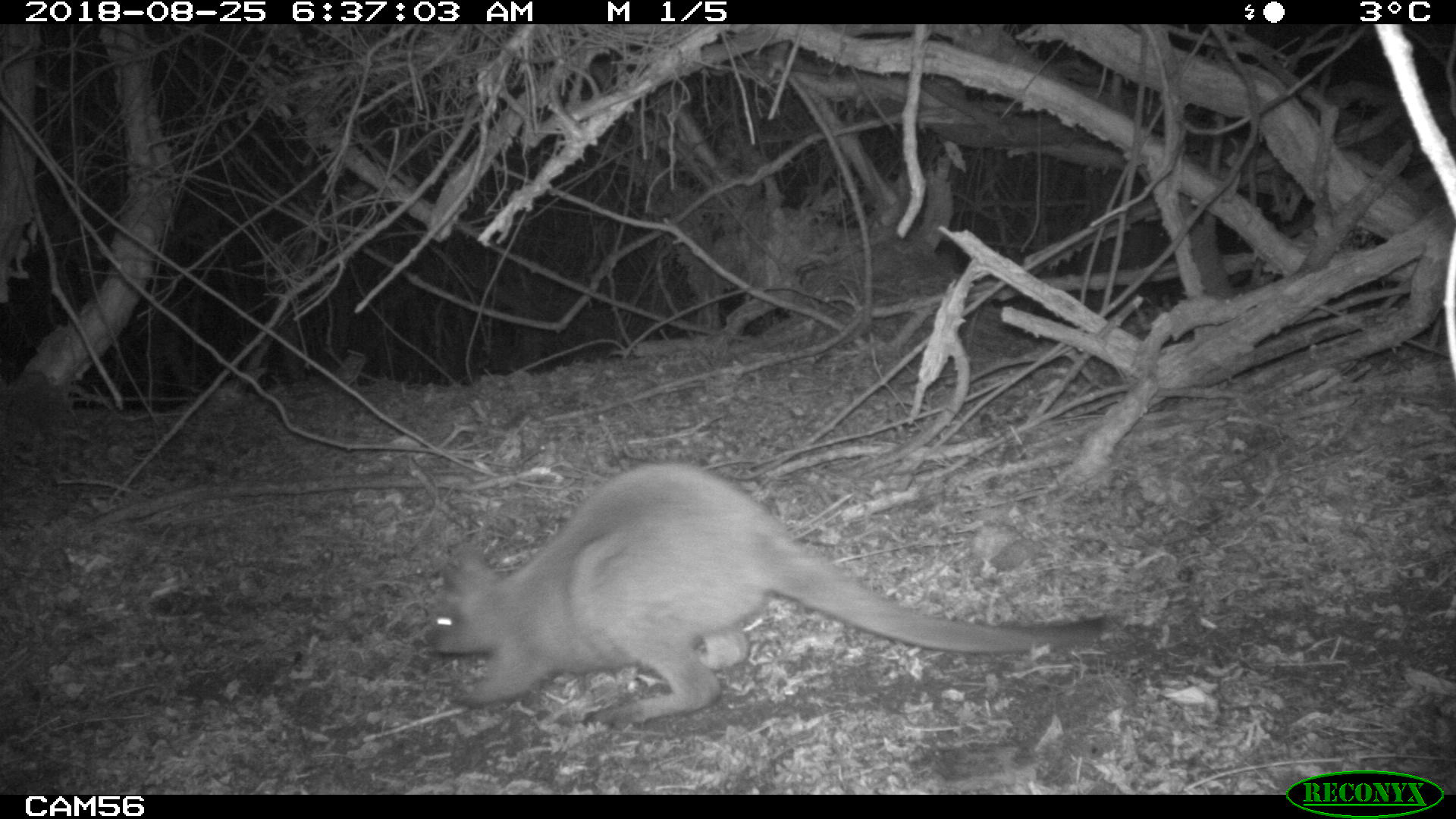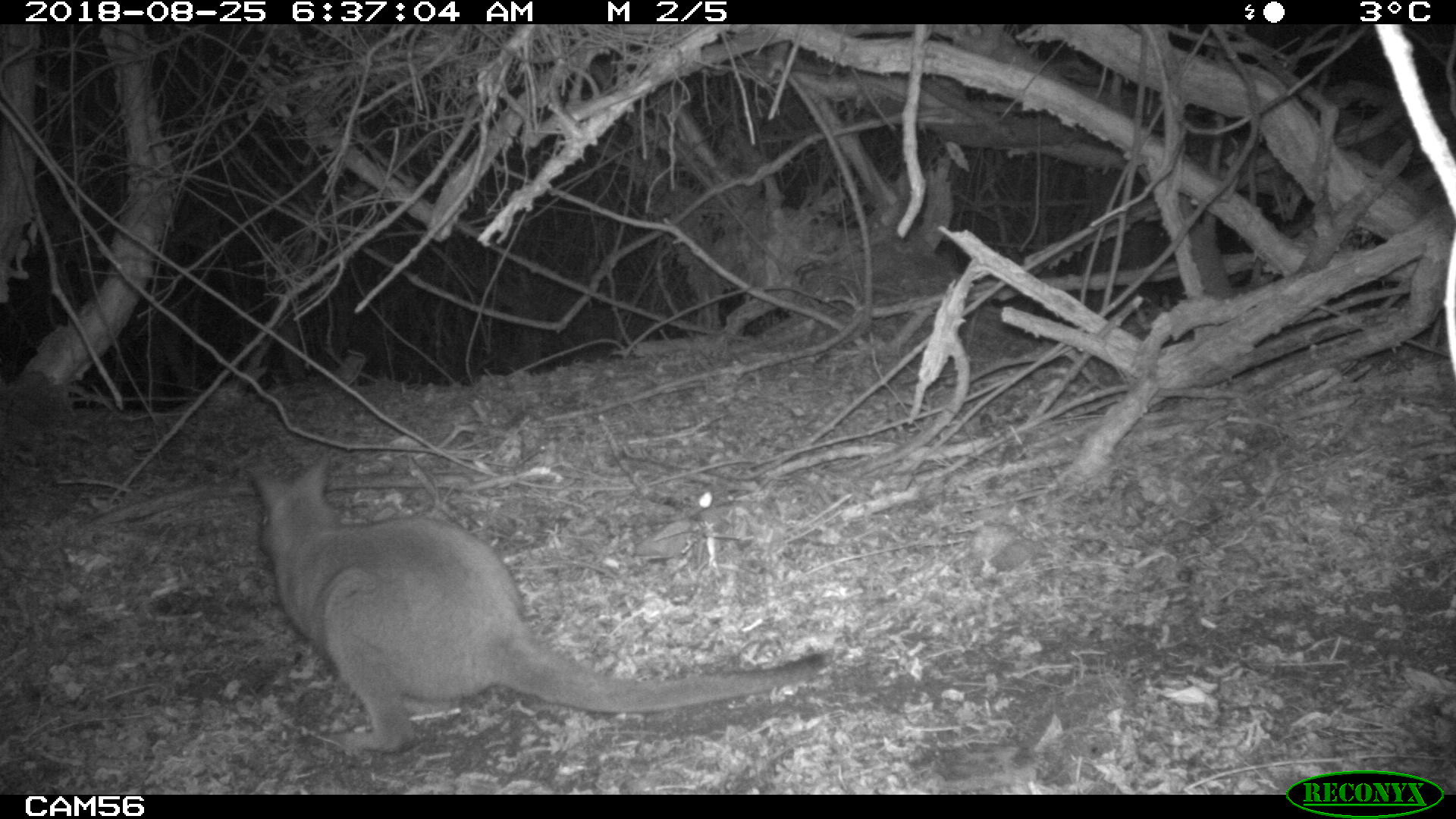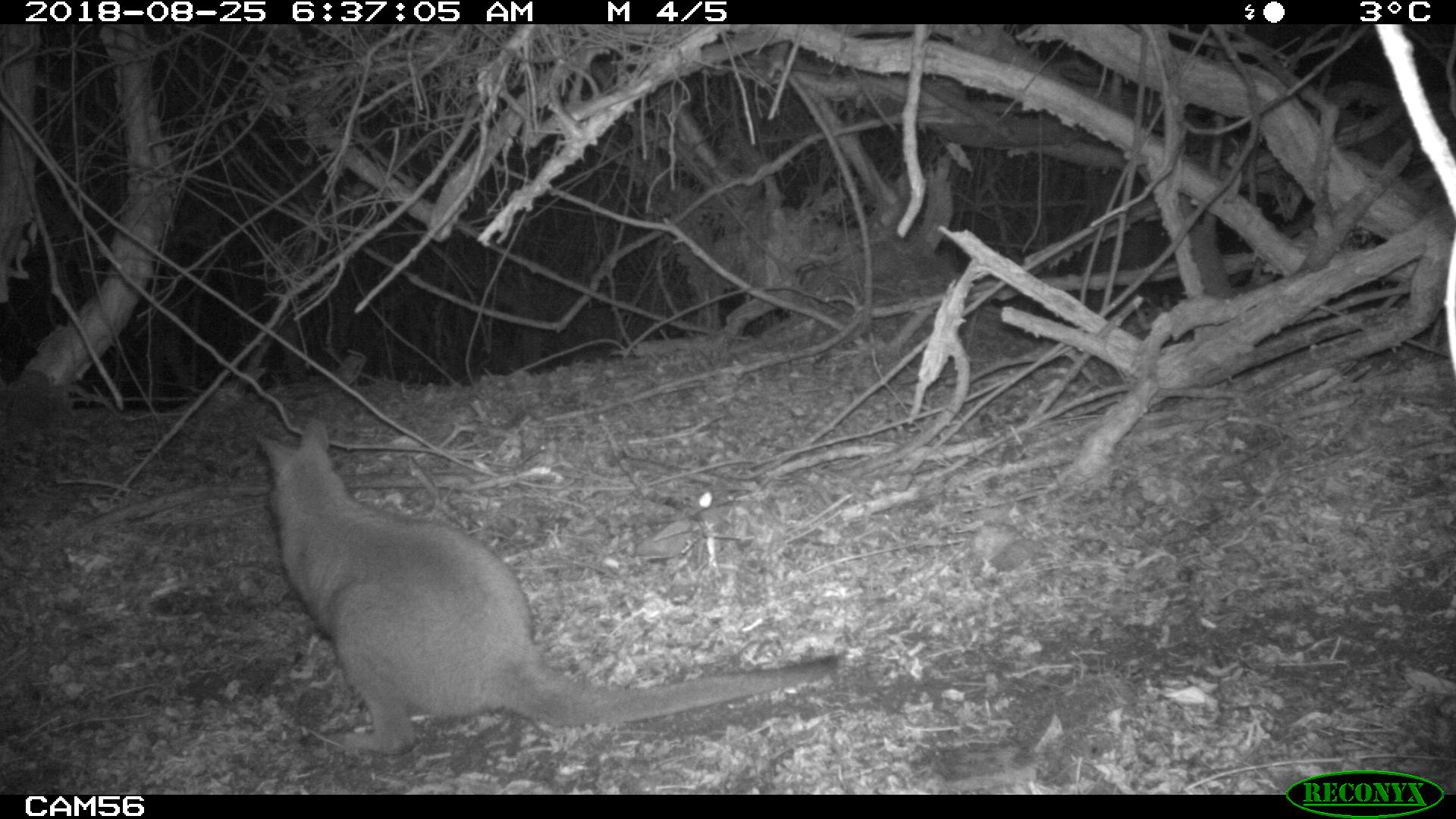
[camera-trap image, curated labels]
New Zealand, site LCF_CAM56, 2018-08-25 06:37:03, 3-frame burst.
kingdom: Animalia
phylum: Chordata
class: Mammalia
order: Diprotodontia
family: Macropodidae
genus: Notamacropus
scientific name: Notamacropus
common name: wallaby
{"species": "wallaby (Notamacropus)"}